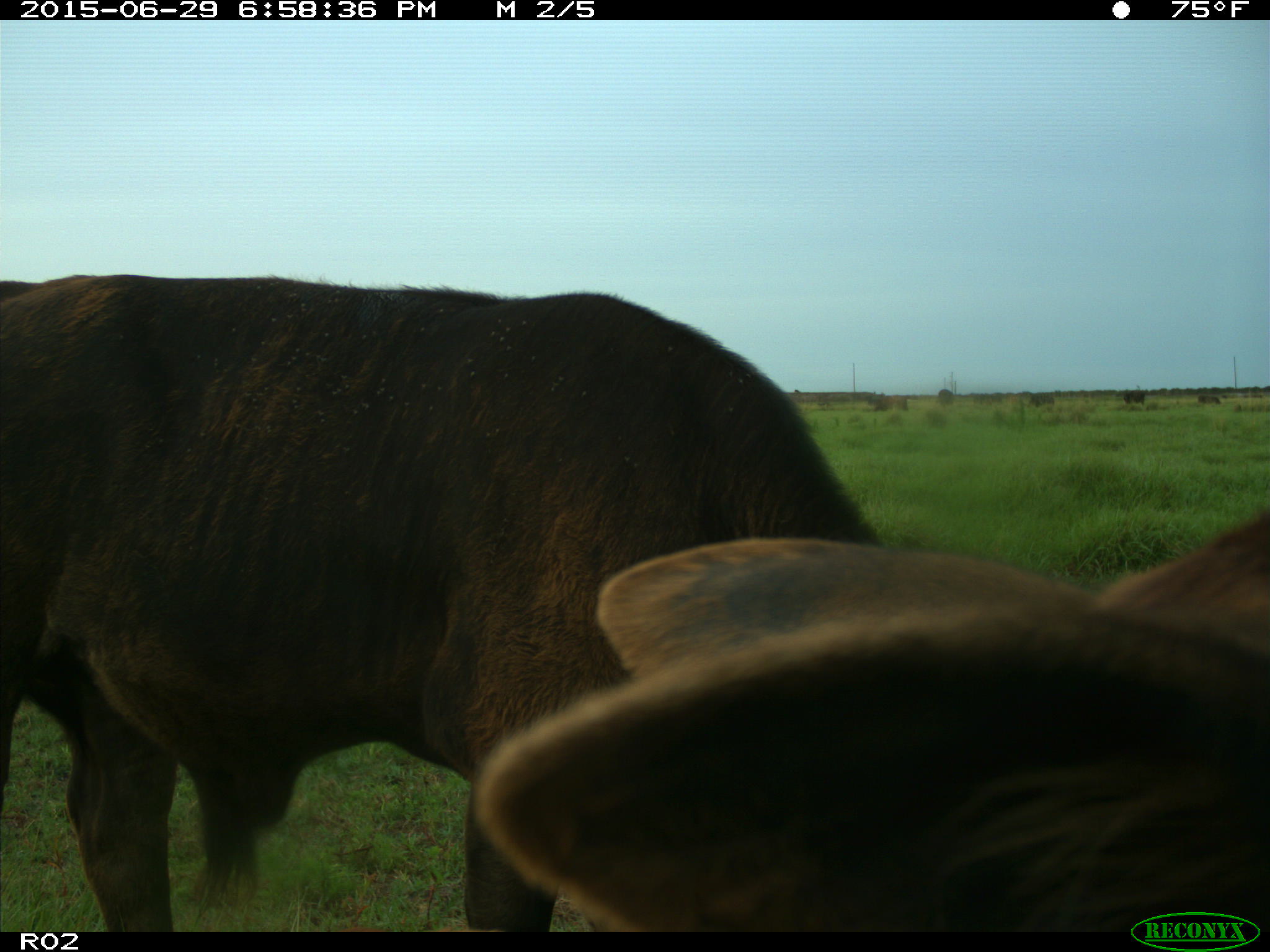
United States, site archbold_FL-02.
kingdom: Animalia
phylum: Chordata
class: Mammalia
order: Artiodactyla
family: Bovidae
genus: Bos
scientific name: Bos taurus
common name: domestic cow